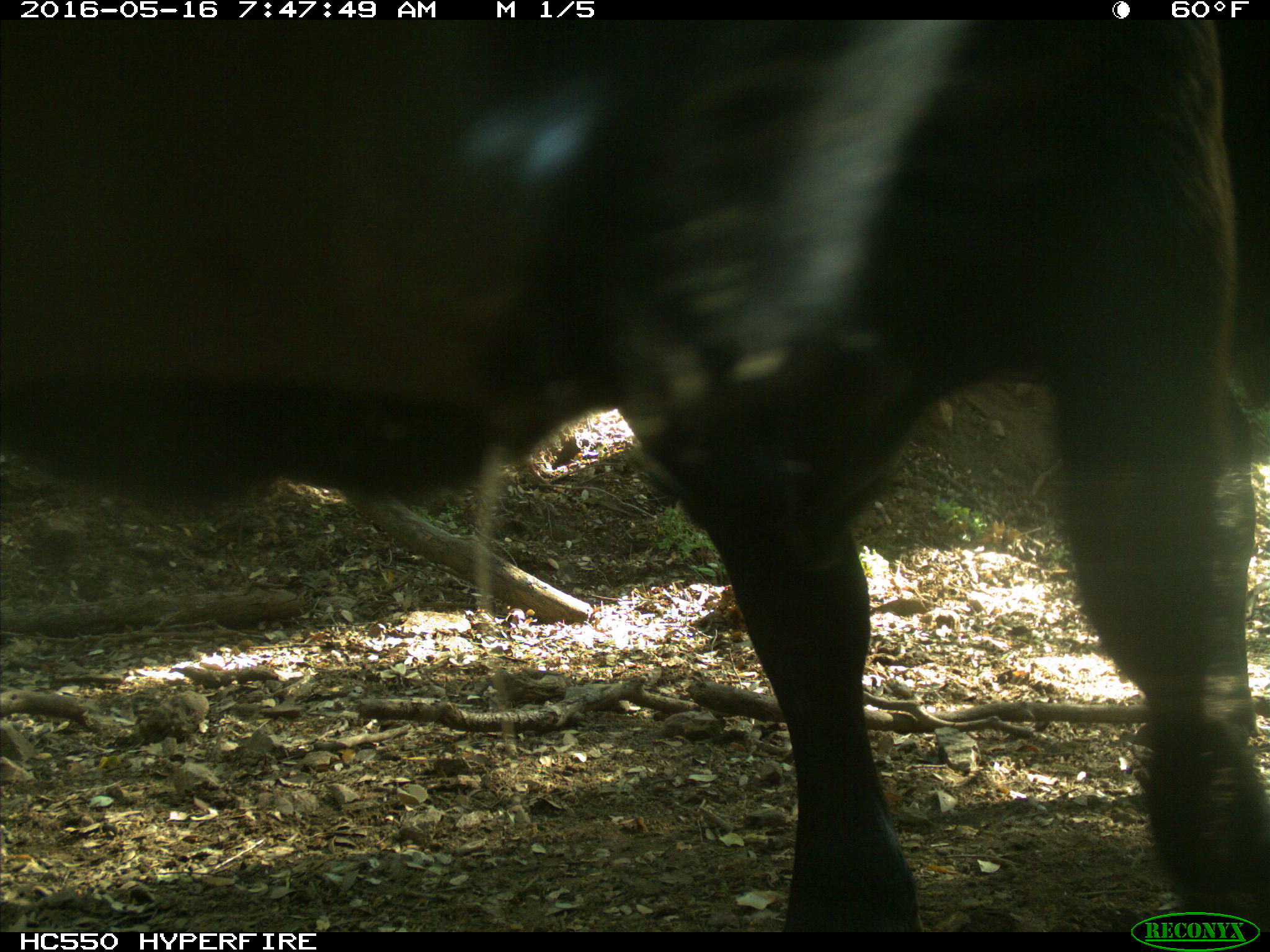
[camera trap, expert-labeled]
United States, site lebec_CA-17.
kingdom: Animalia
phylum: Chordata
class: Mammalia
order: Artiodactyla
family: Bovidae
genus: Bos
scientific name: Bos taurus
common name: domestic cow